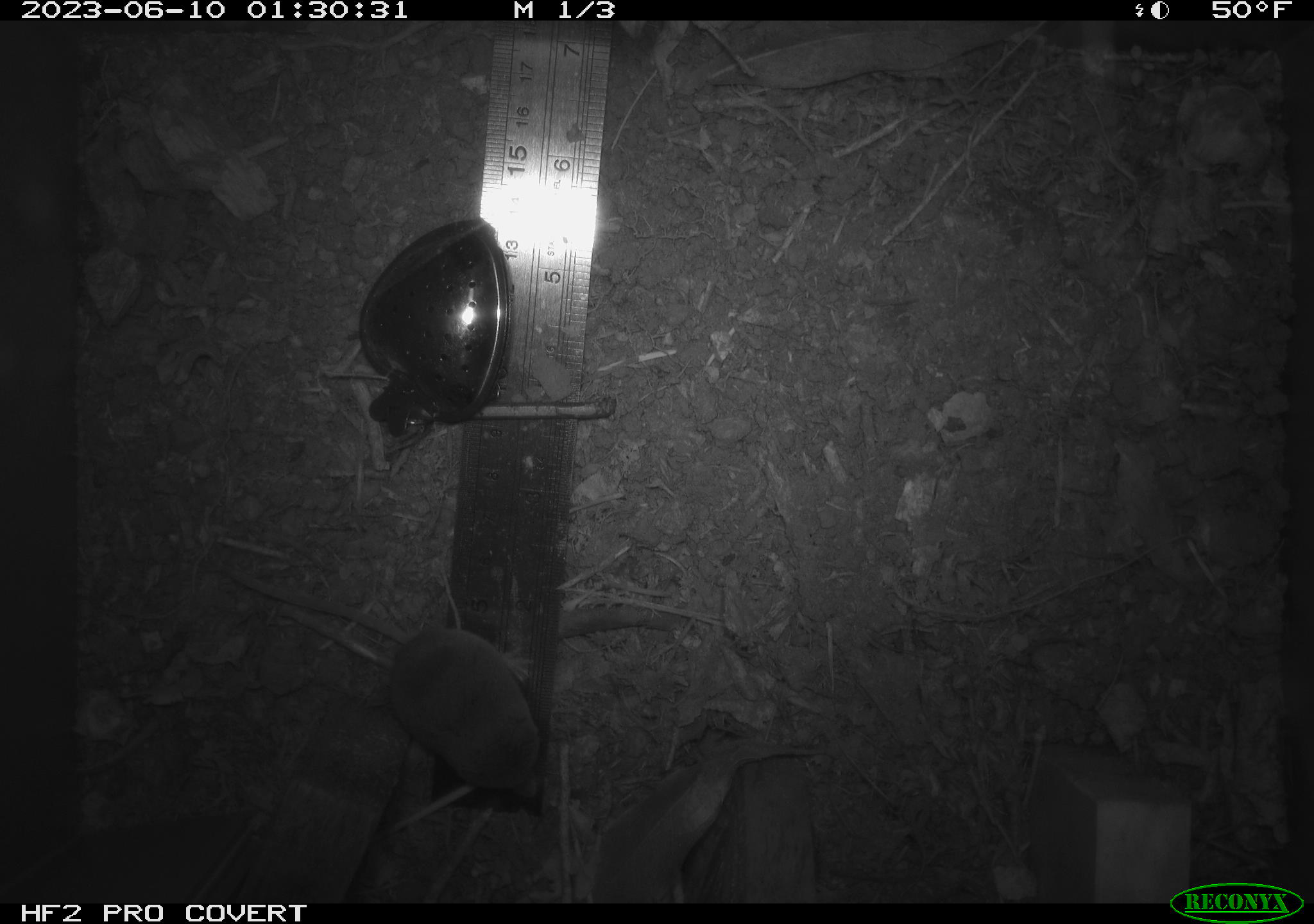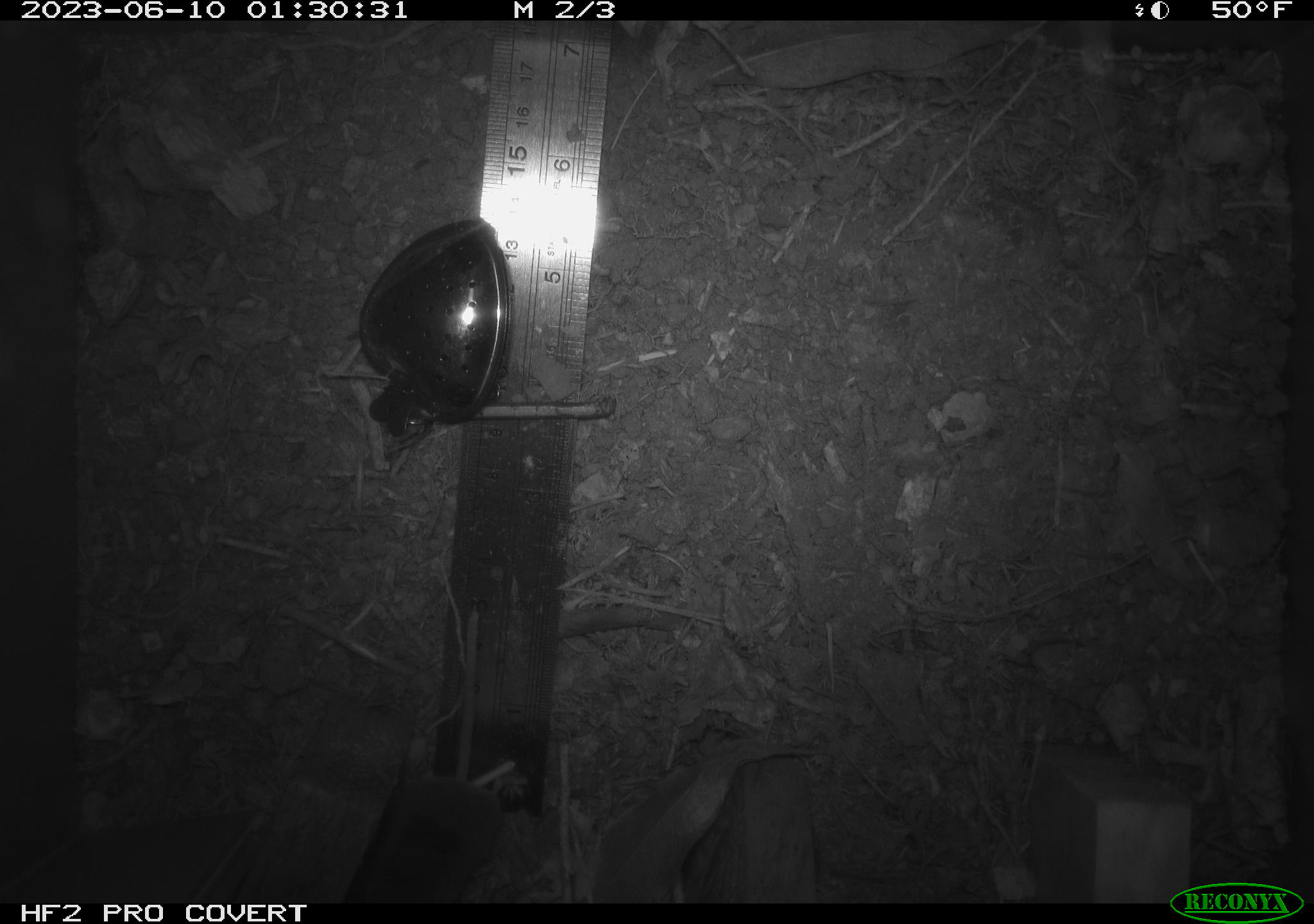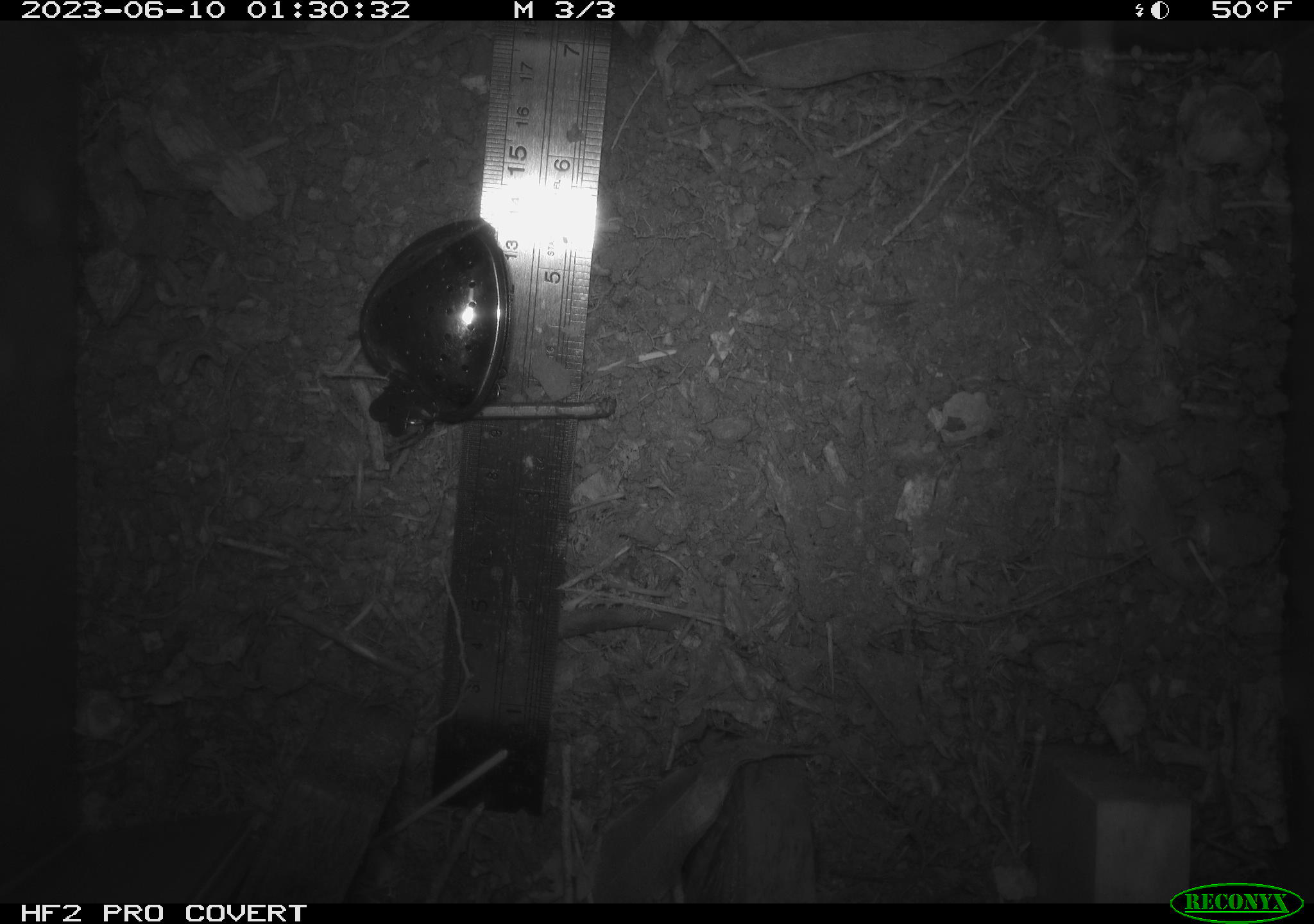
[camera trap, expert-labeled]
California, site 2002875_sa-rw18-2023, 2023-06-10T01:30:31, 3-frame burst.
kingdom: Animalia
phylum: Chordata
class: Mammalia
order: Eulipotyphla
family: Soricidae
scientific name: Soricidae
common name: shrews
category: soricidae family